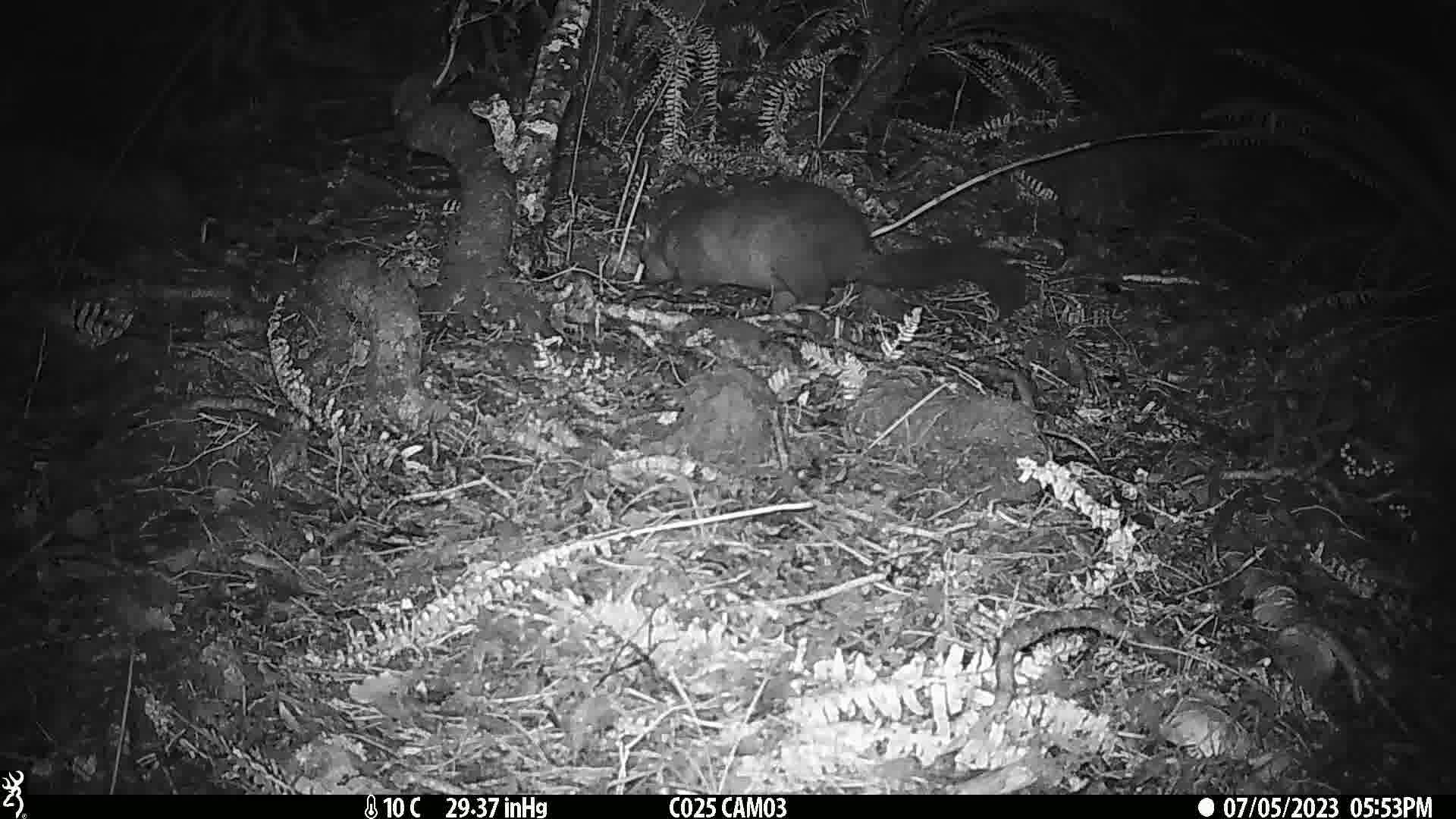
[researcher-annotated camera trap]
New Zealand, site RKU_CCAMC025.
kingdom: Animalia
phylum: Chordata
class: Mammalia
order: Diprotodontia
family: Phalangeridae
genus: Trichosurus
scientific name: Trichosurus vulpecula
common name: common brushtail possum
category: possum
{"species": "possum (common brushtail possum) (Trichosurus vulpecula)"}